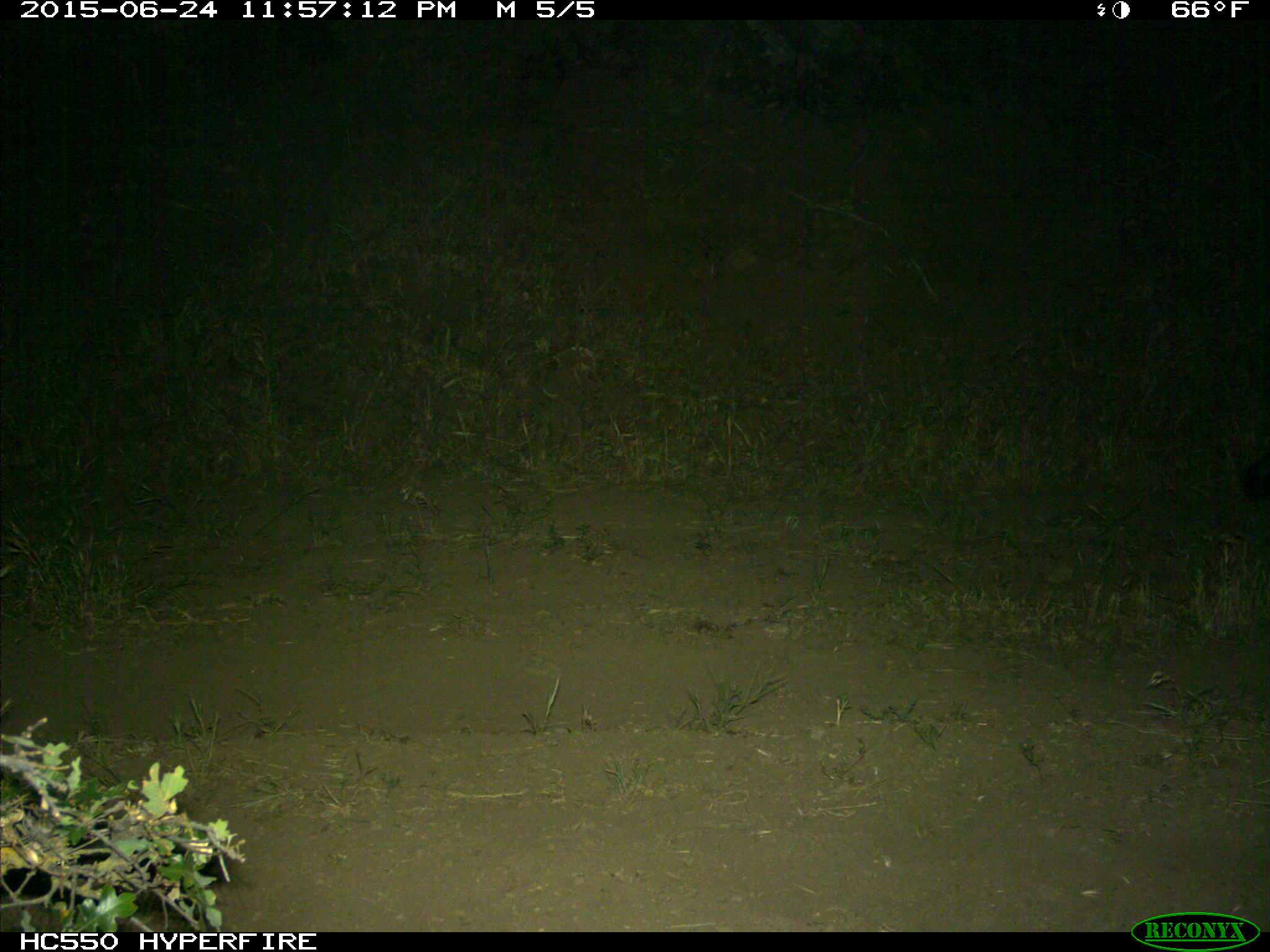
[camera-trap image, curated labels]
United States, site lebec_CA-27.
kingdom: Animalia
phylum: Chordata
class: Mammalia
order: Carnivora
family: Mephitidae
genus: Mephitis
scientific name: Mephitis mephitis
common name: striped skunk